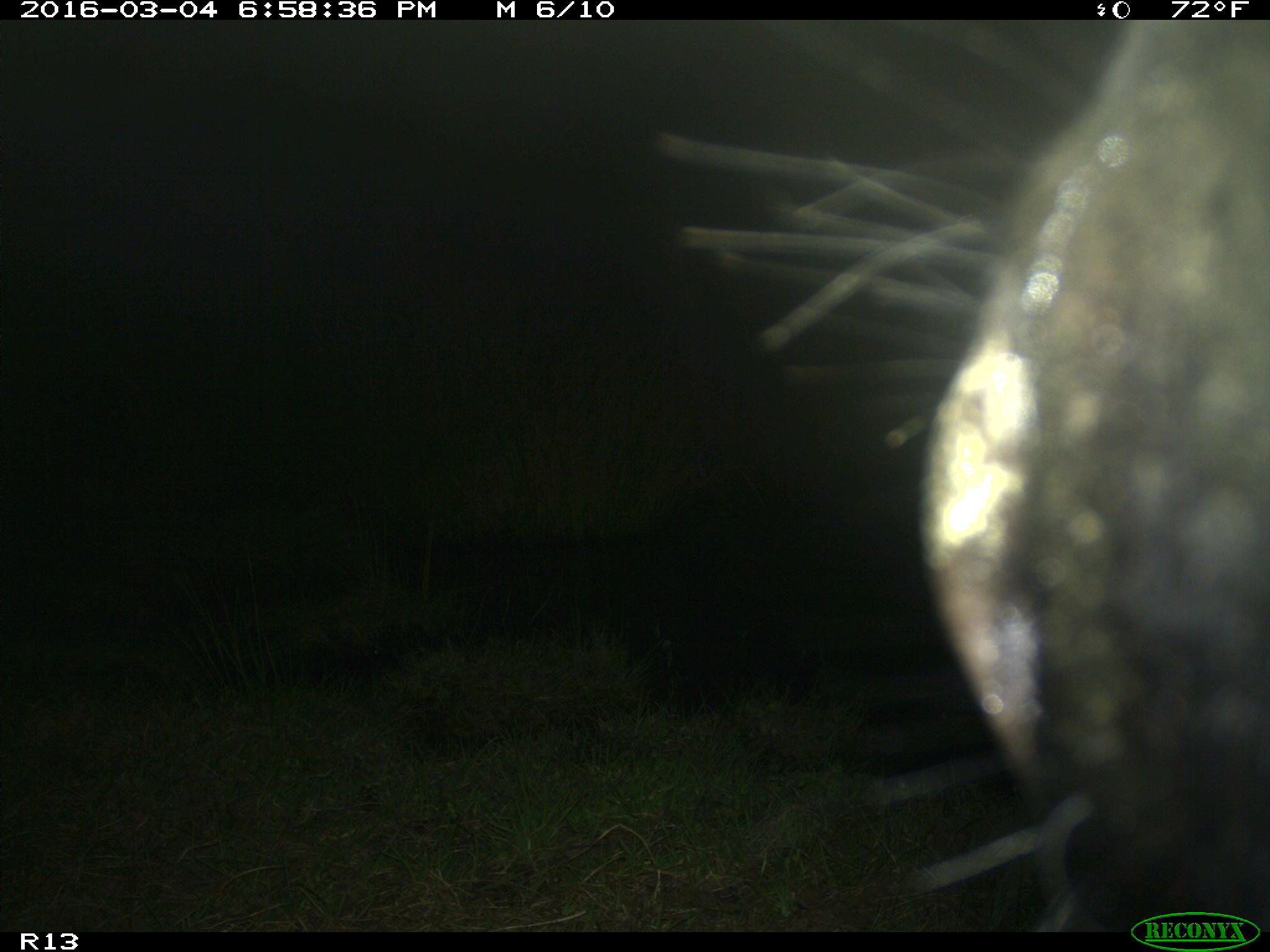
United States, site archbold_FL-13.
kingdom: Animalia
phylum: Chordata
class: Mammalia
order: Artiodactyla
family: Bovidae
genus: Bos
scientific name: Bos taurus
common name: domestic cow